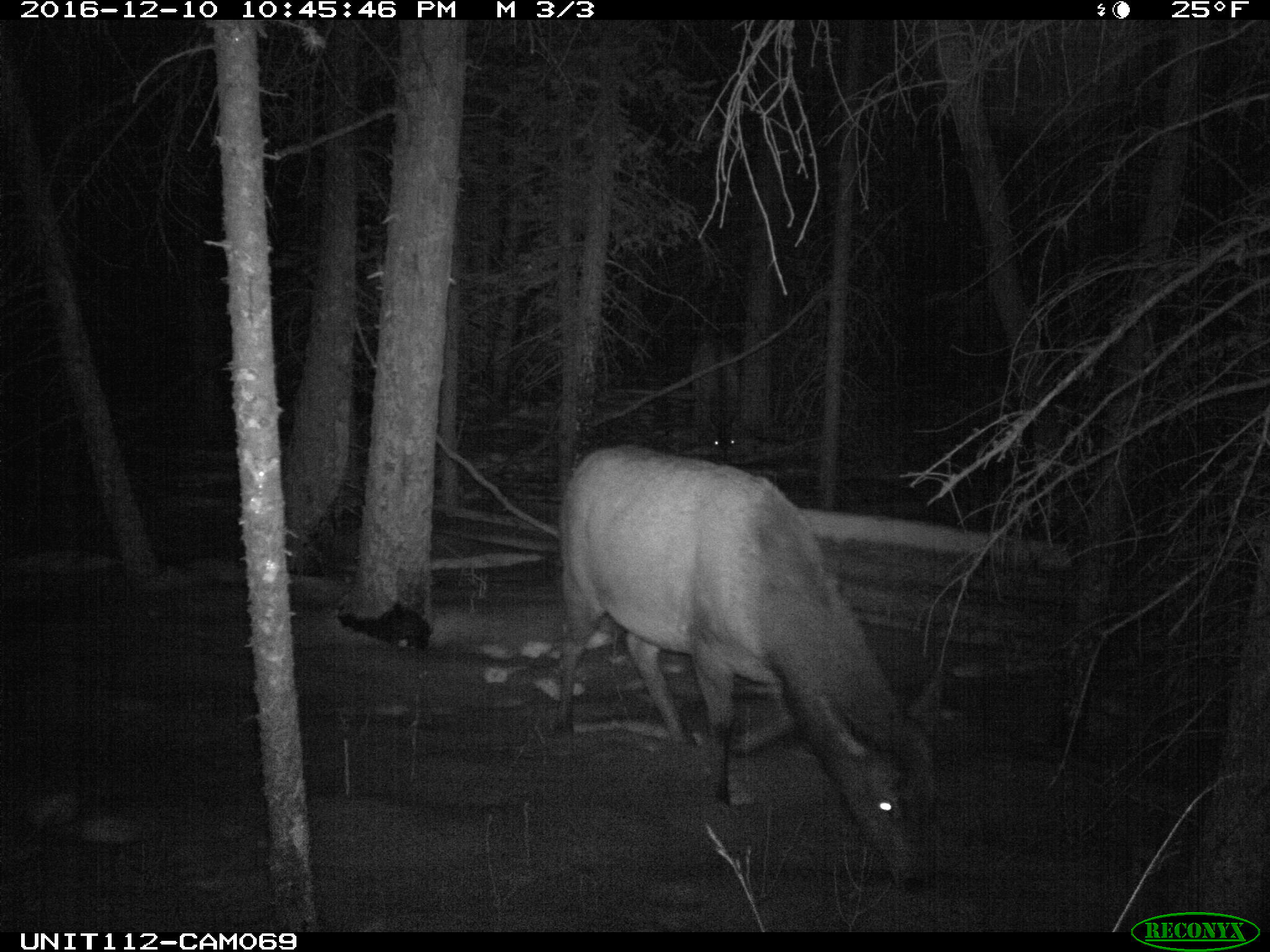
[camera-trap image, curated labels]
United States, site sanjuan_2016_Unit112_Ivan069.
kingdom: Animalia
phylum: Chordata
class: Mammalia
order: Artiodactyla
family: Cervidae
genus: Cervus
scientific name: Cervus elaphus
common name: red deer